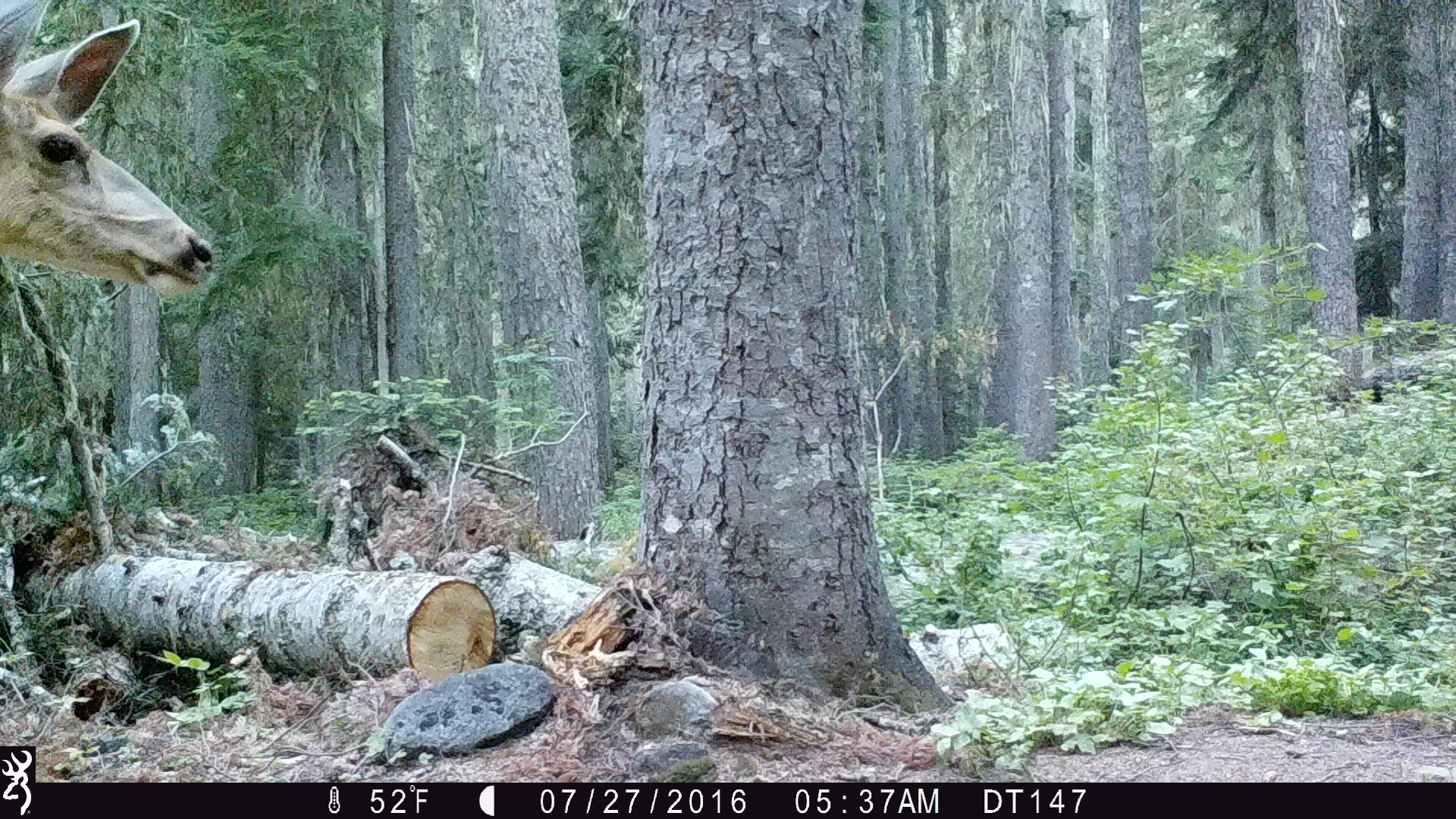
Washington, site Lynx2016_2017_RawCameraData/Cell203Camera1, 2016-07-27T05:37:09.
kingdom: Animalia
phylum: Chordata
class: Mammalia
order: Artiodactyla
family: Cervidae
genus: Odocoileus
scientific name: Odocoileus hemionus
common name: mule deer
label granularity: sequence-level